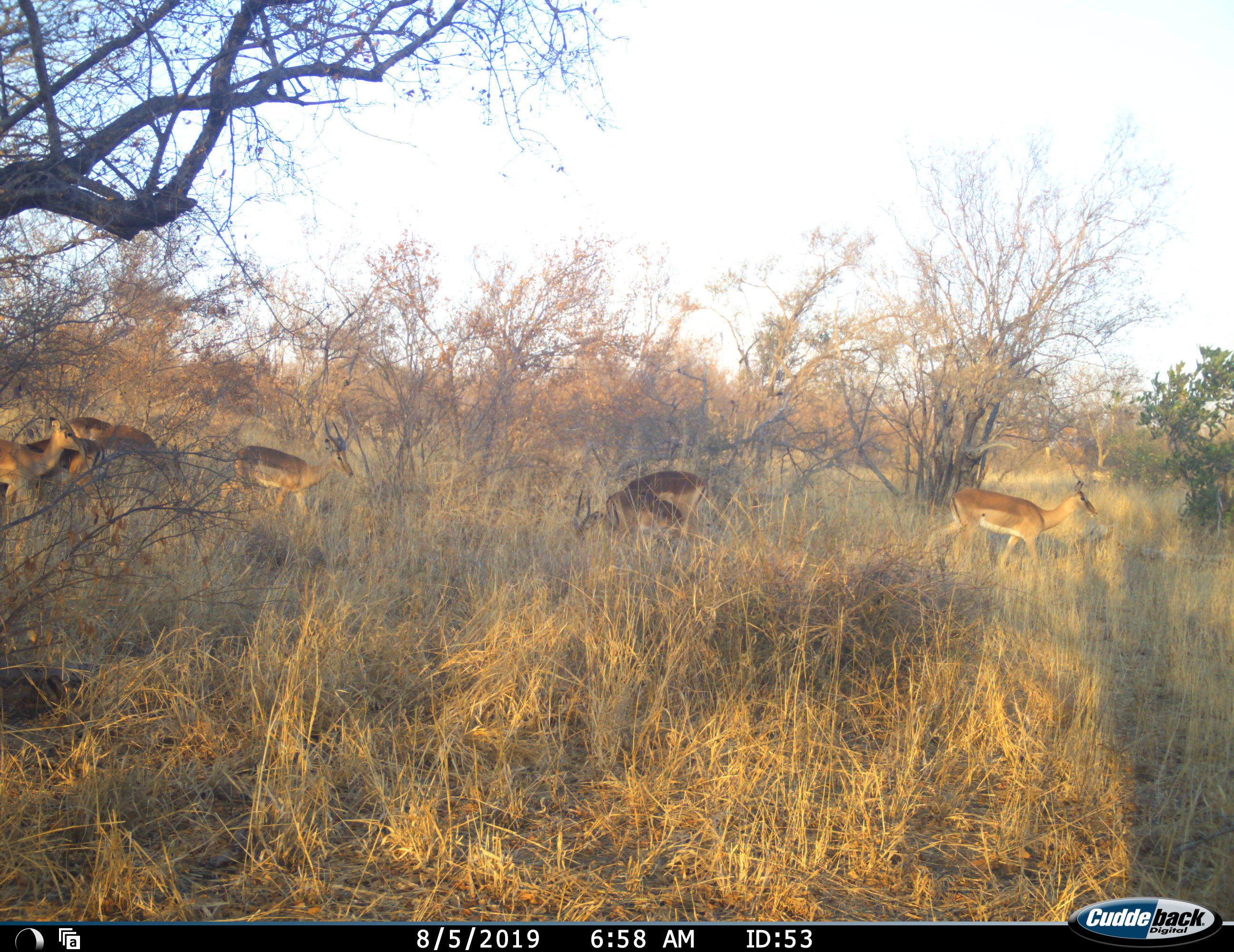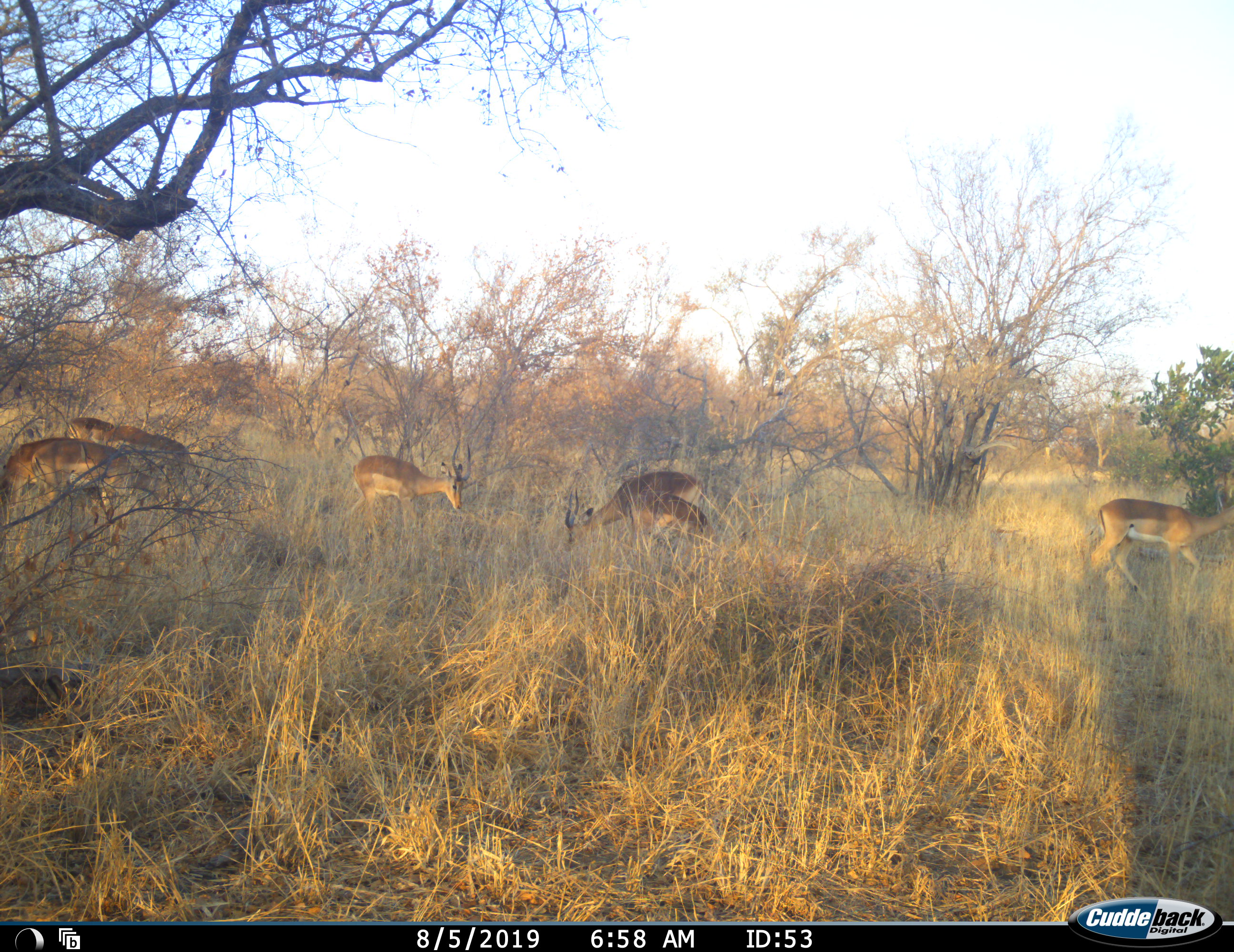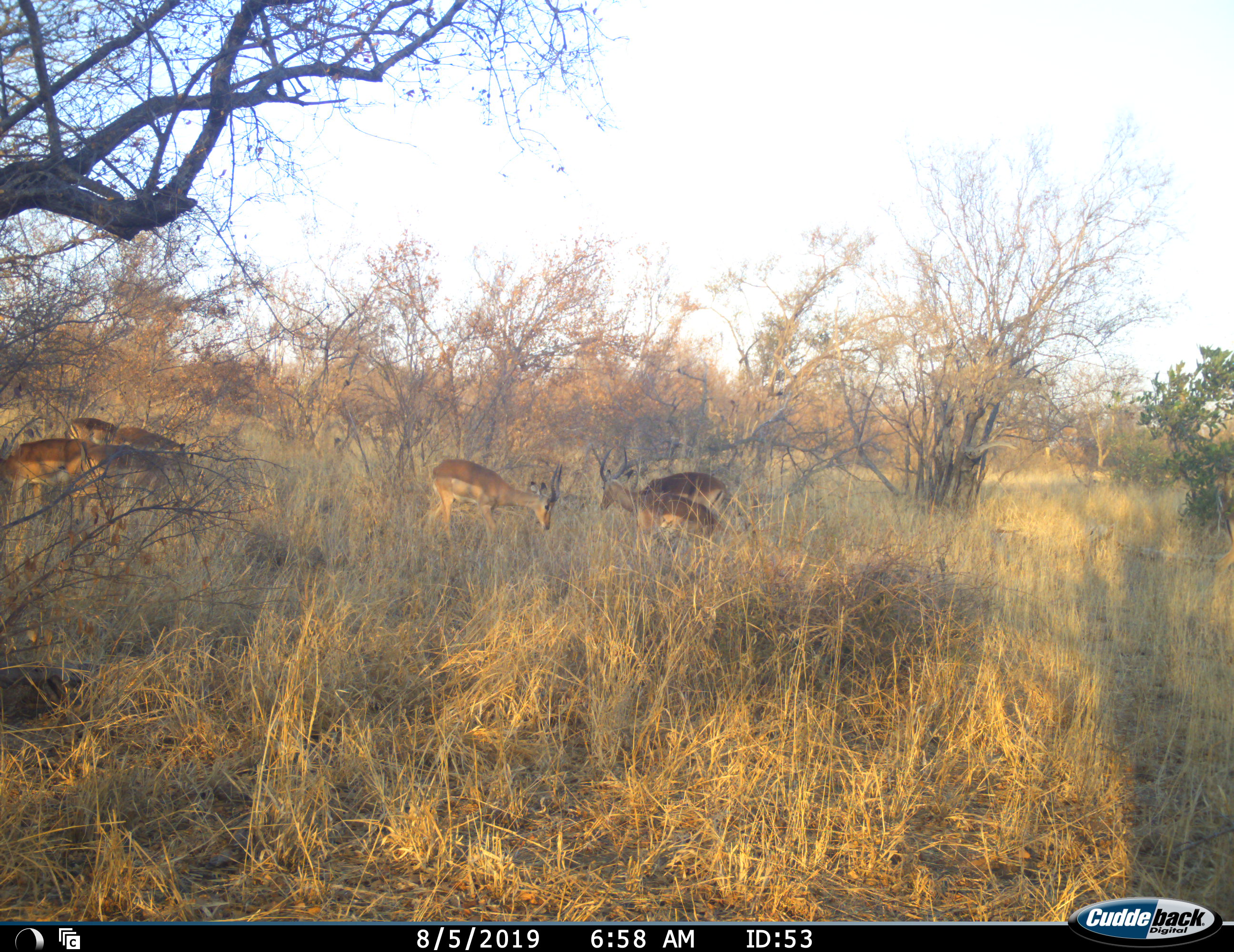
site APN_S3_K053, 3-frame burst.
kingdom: Animalia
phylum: Chordata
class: Mammalia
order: Artiodactyla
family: Bovidae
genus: Aepyceros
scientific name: Aepyceros melampus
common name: impala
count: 7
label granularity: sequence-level